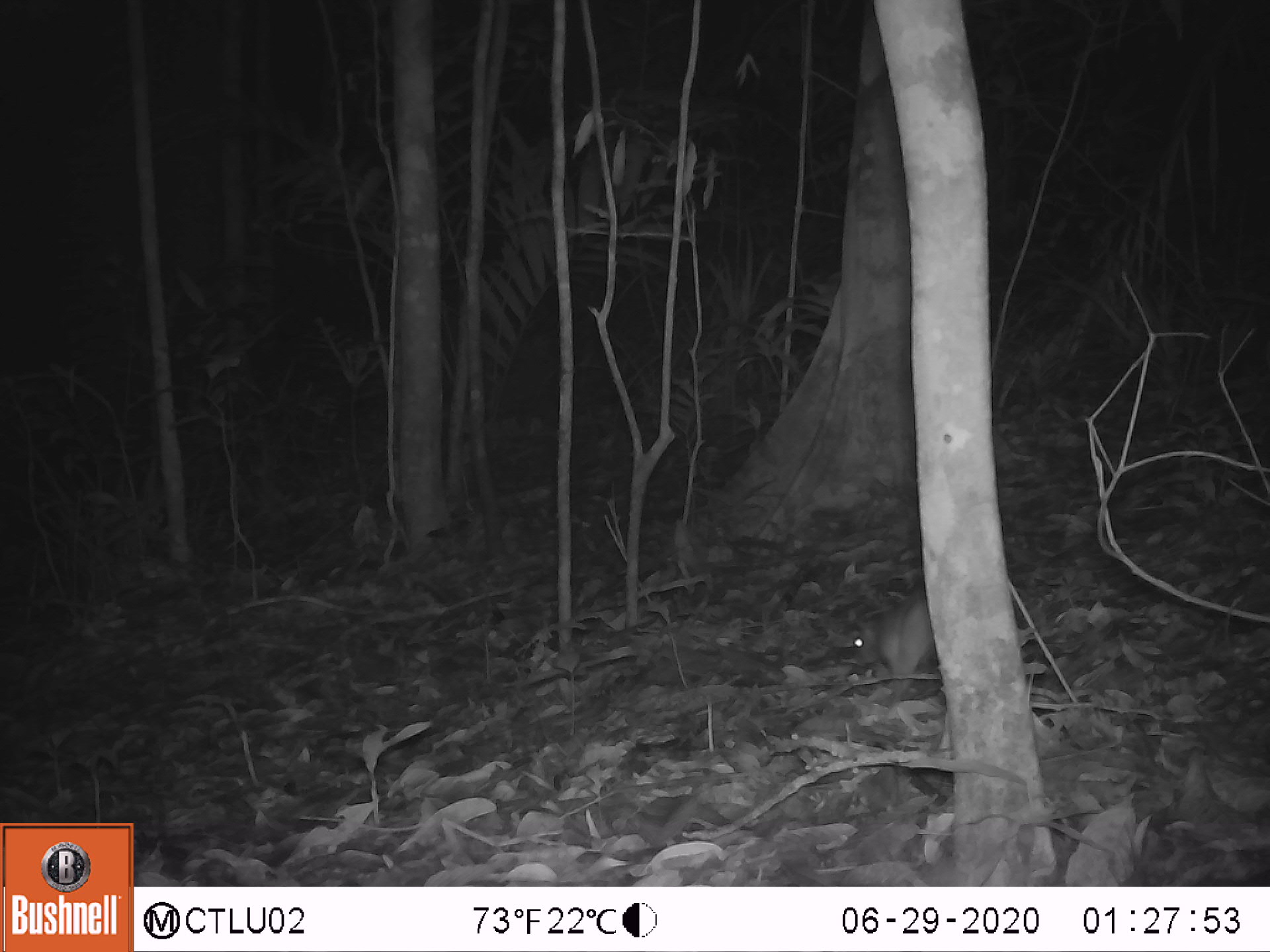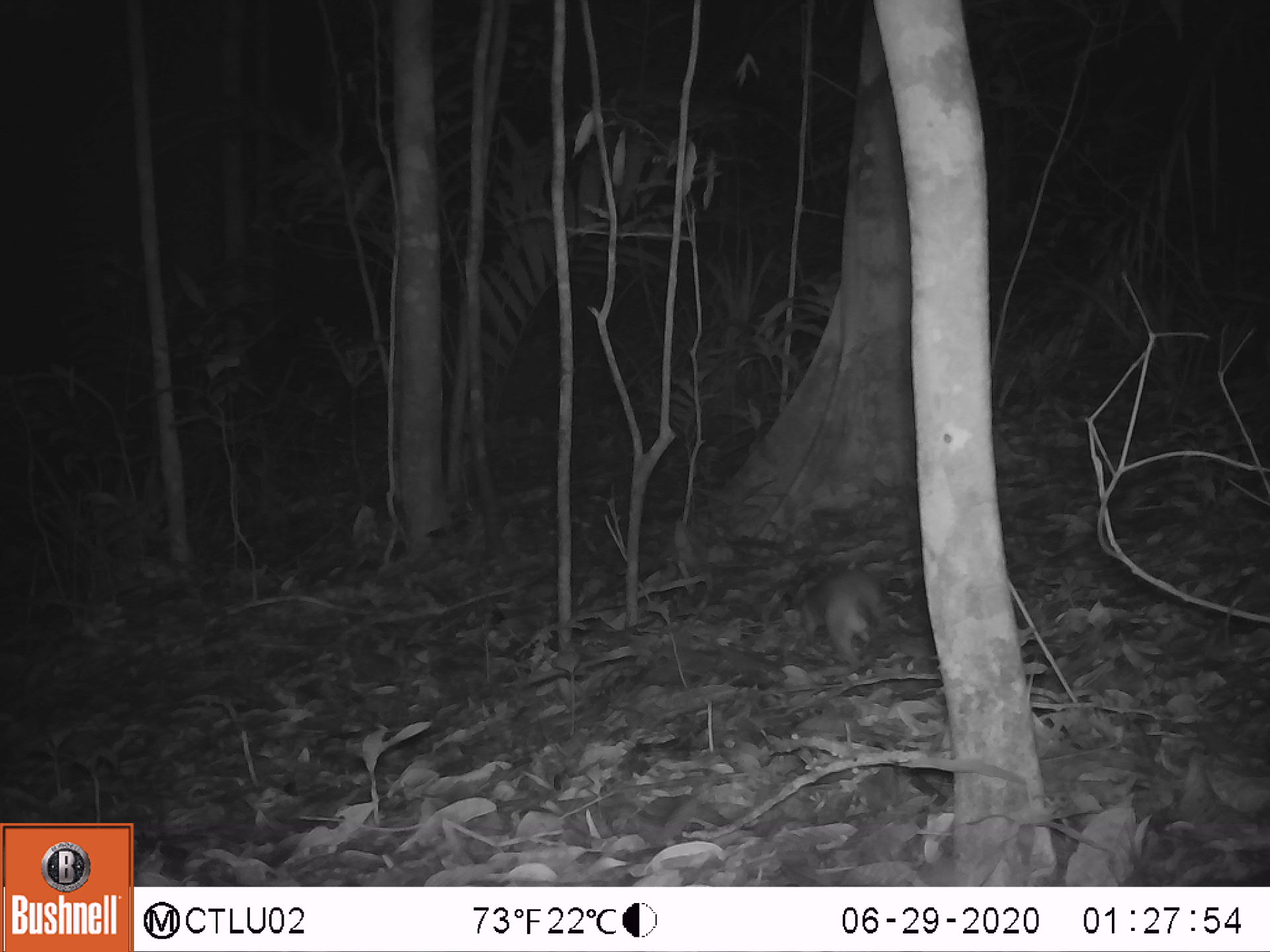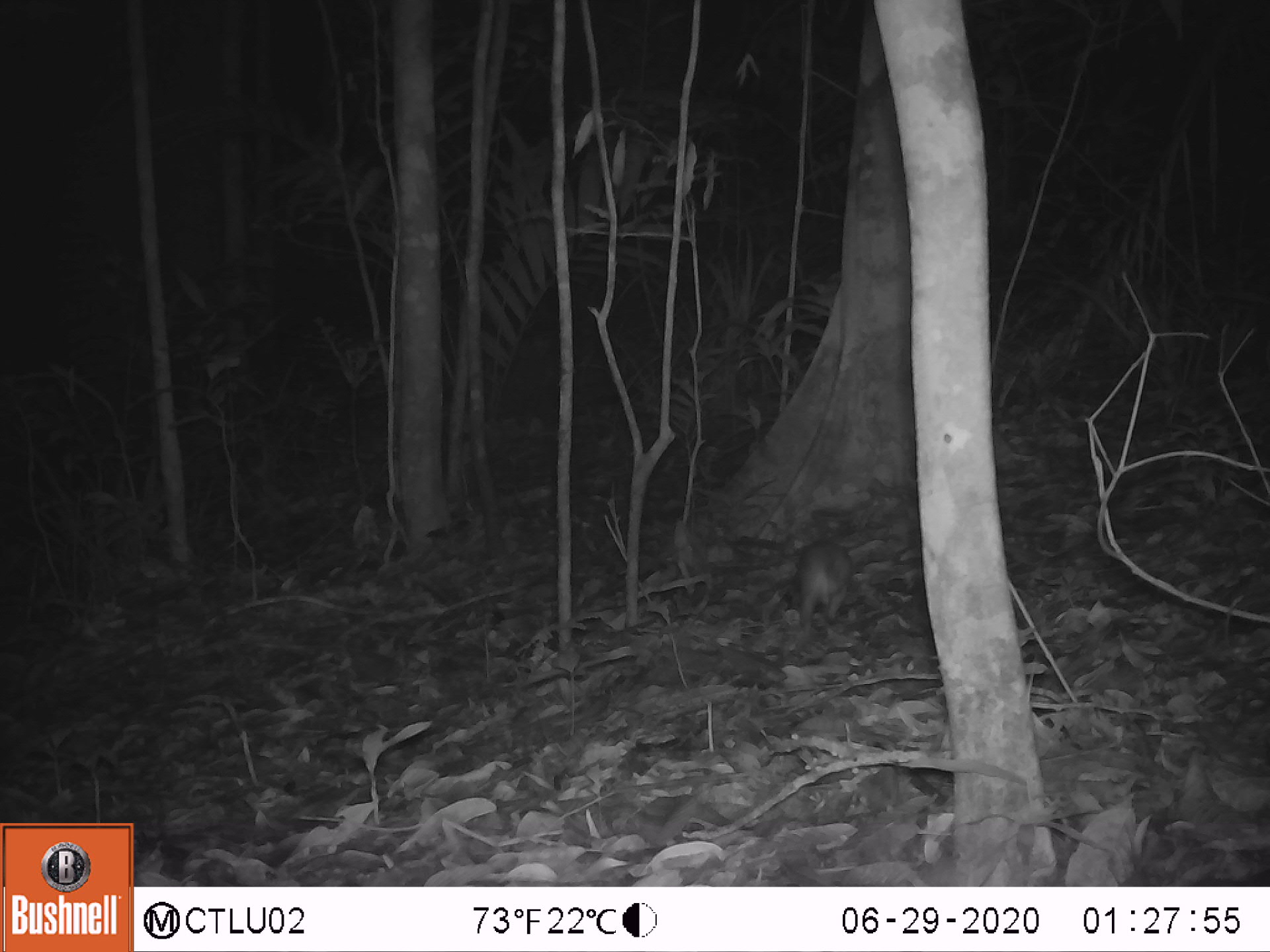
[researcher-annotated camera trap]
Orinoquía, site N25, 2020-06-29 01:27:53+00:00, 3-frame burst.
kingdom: Animalia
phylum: Chordata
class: Mammalia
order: Rodentia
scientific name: Rodentia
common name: rodent